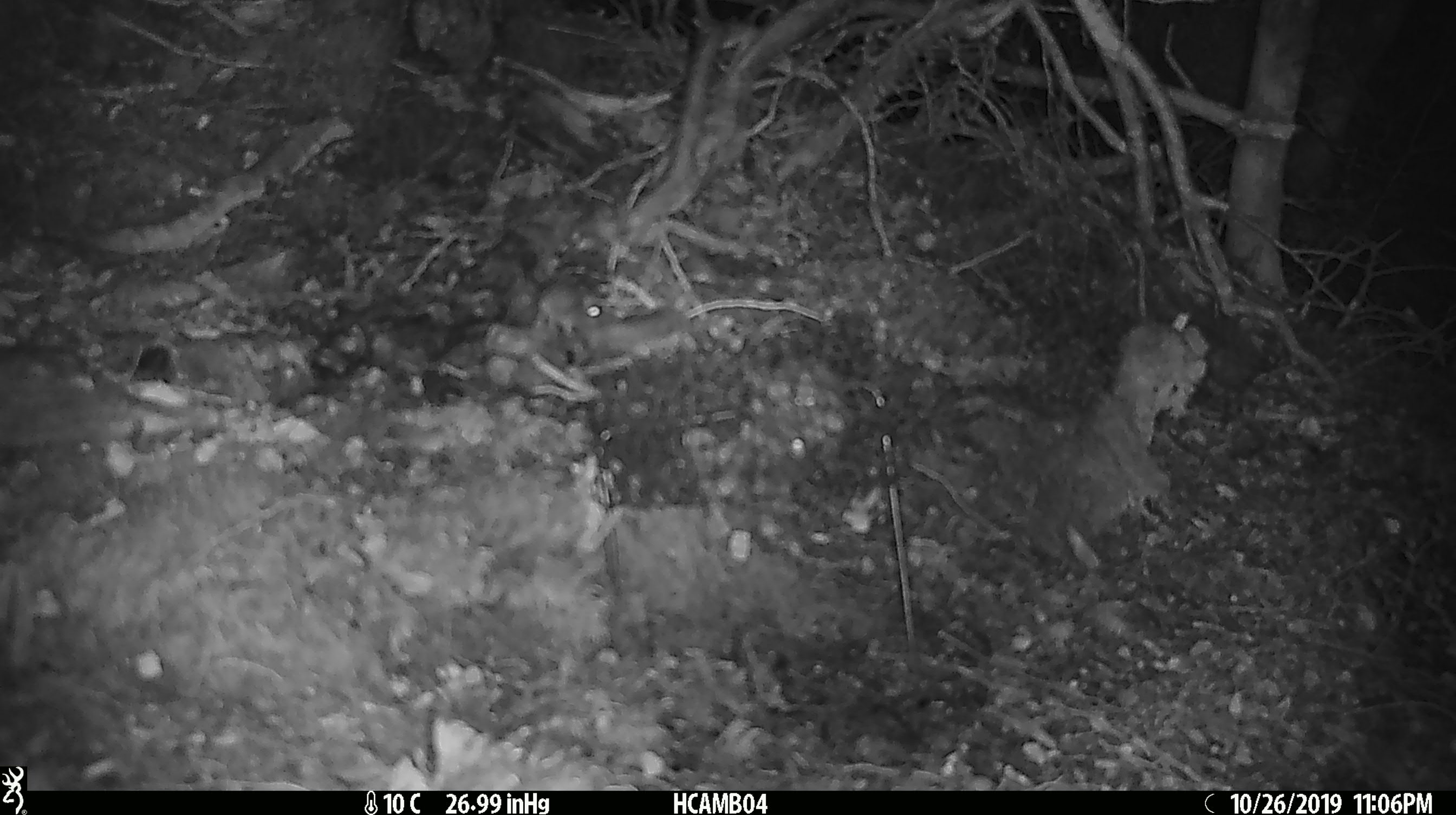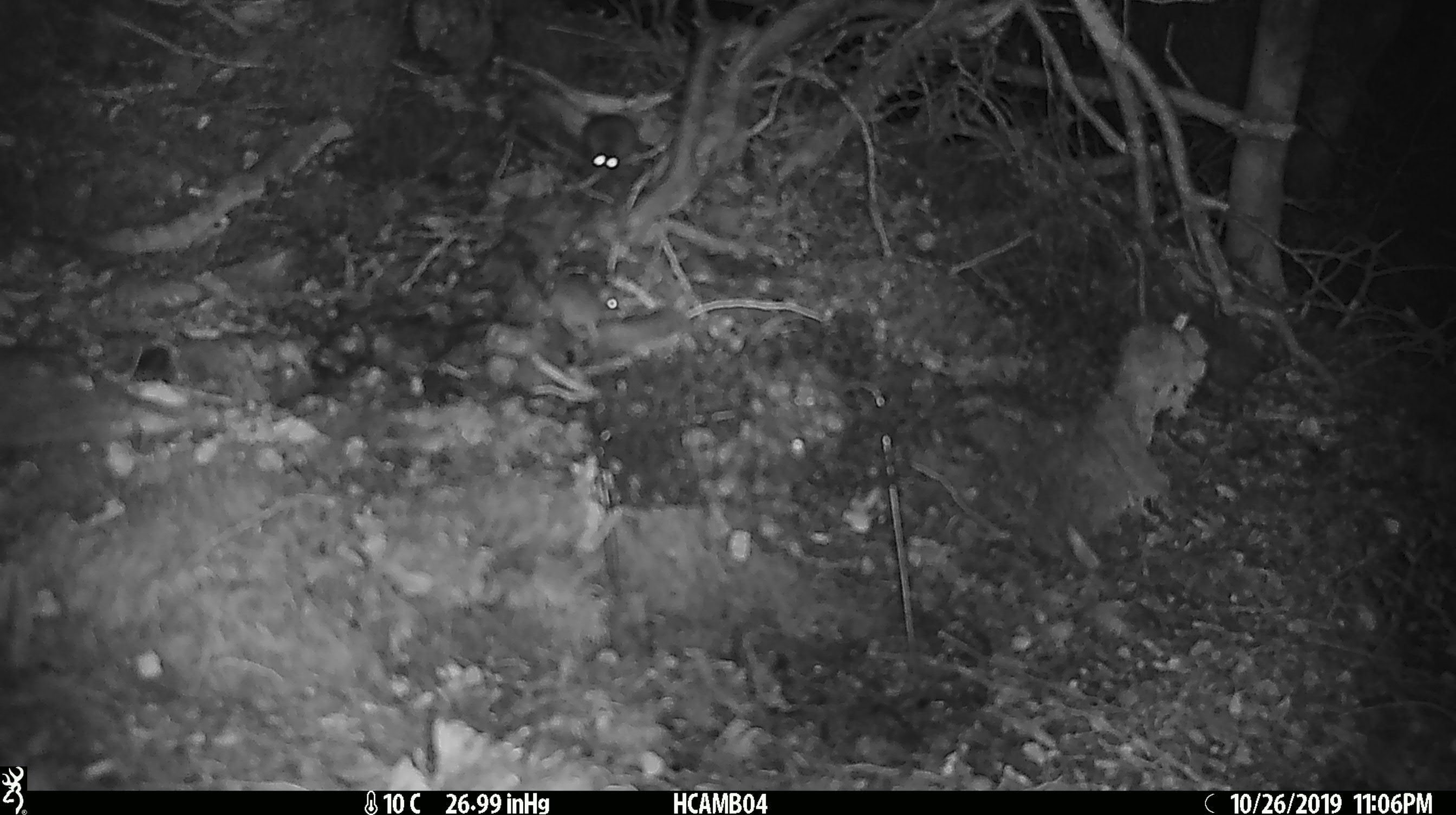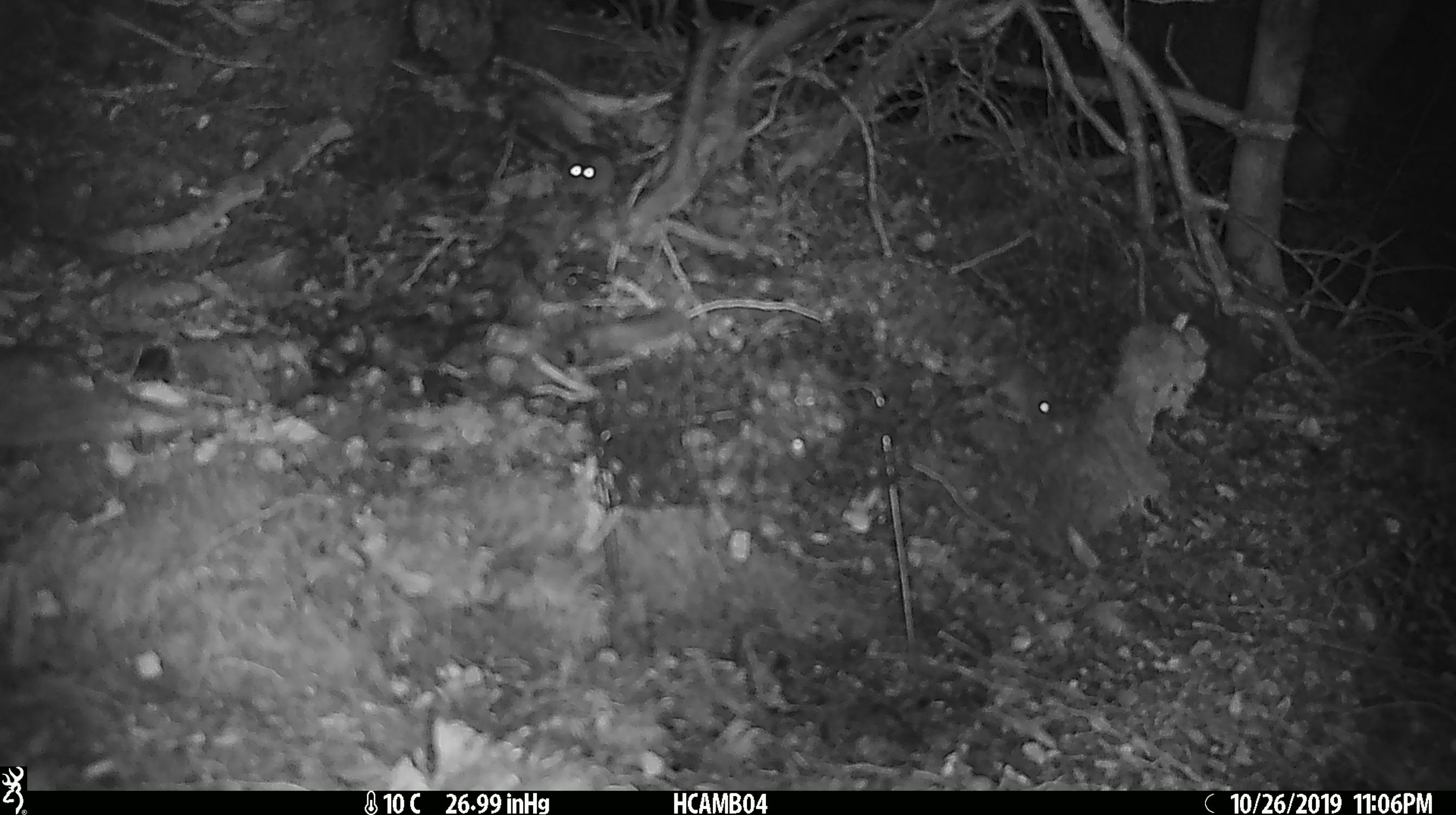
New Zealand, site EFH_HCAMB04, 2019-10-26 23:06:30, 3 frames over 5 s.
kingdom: Animalia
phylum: Chordata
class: Mammalia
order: Rodentia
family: Muridae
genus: Mus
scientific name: Mus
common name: mouse